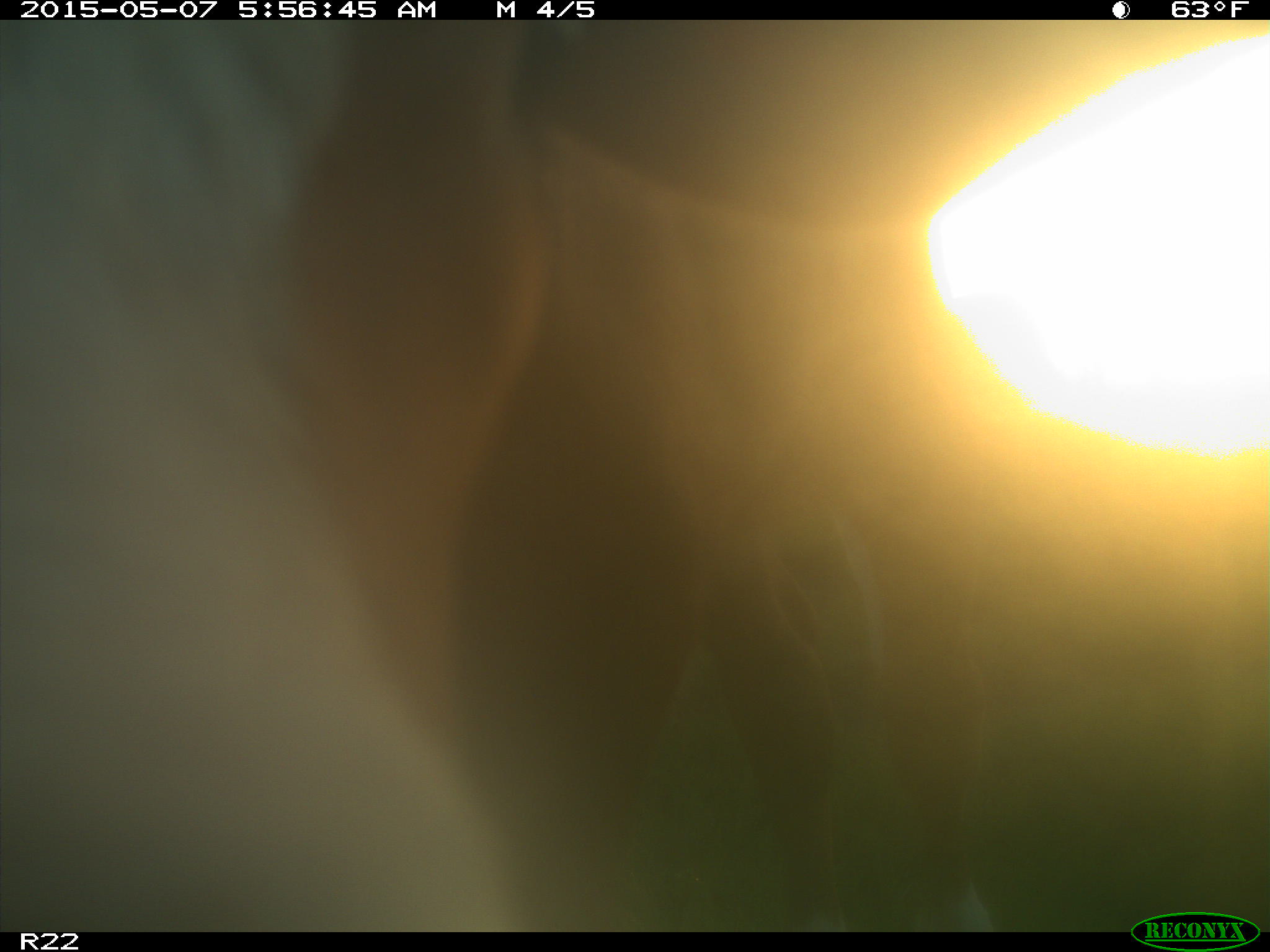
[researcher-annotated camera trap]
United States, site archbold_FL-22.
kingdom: Animalia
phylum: Chordata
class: Mammalia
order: Artiodactyla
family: Bovidae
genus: Bos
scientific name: Bos taurus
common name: domestic cow